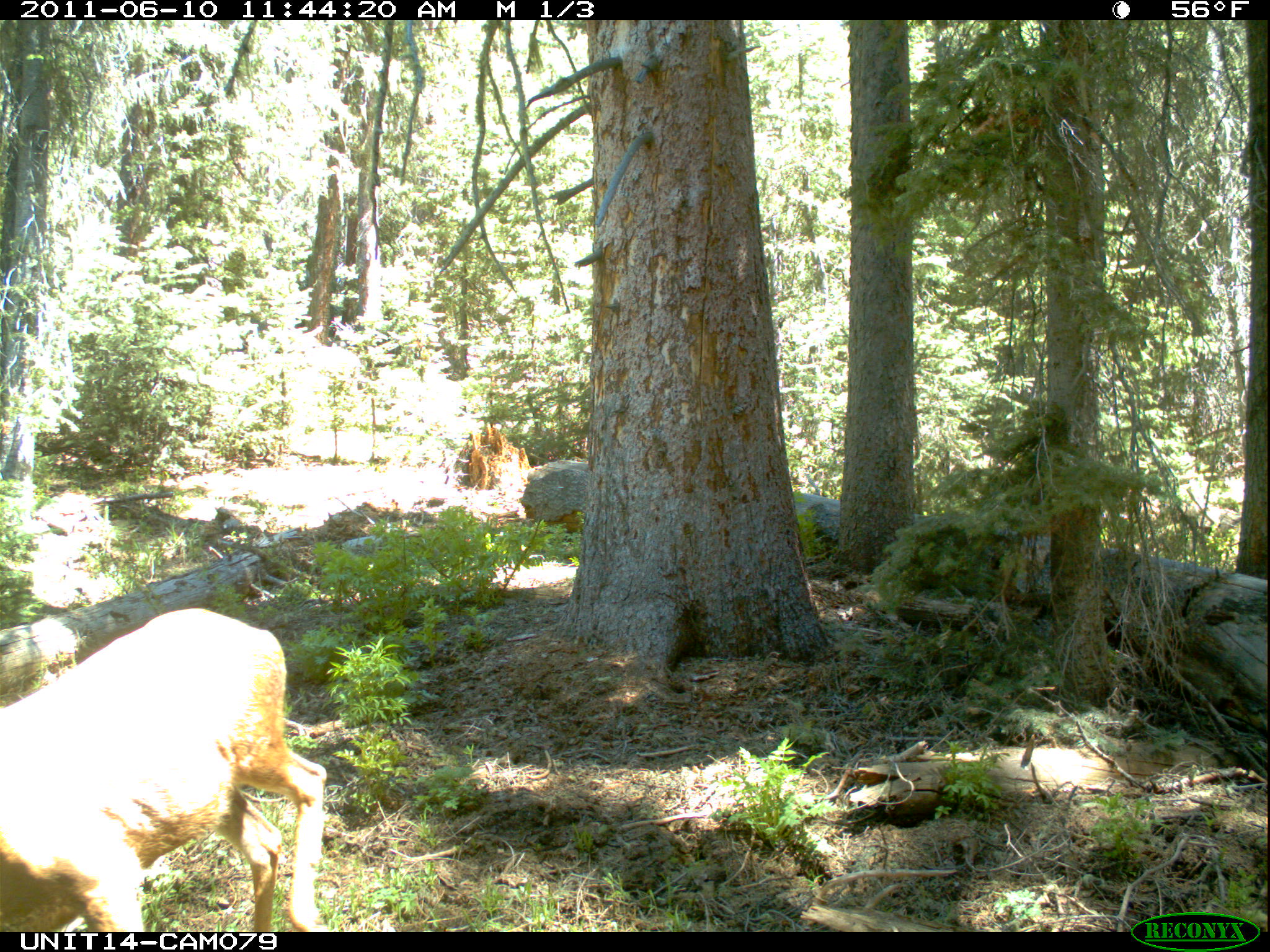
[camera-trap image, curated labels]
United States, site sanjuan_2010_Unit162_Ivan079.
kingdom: Animalia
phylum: Chordata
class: Mammalia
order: Artiodactyla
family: Cervidae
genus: Odocoileus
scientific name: Odocoileus hemionus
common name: mule deer